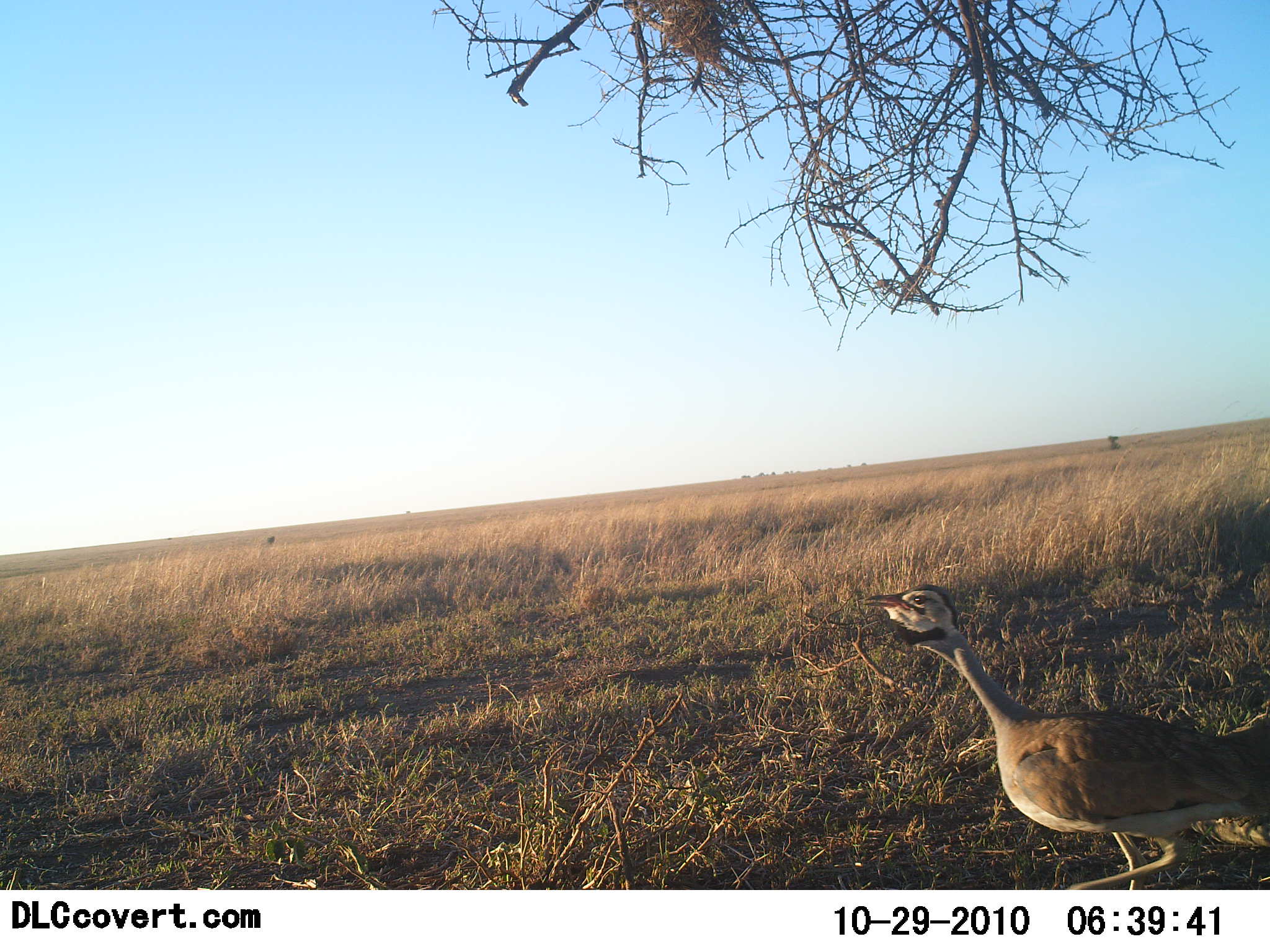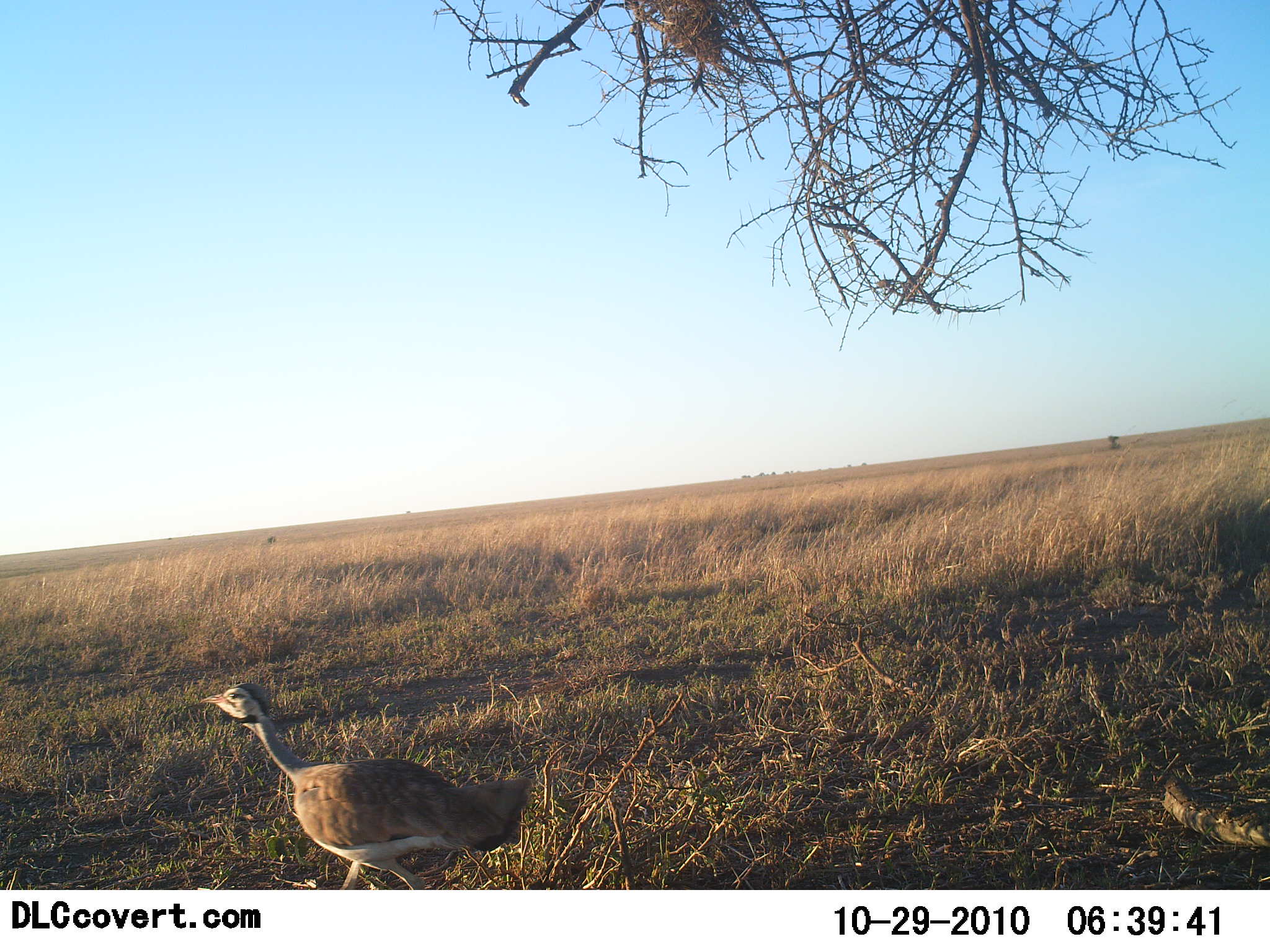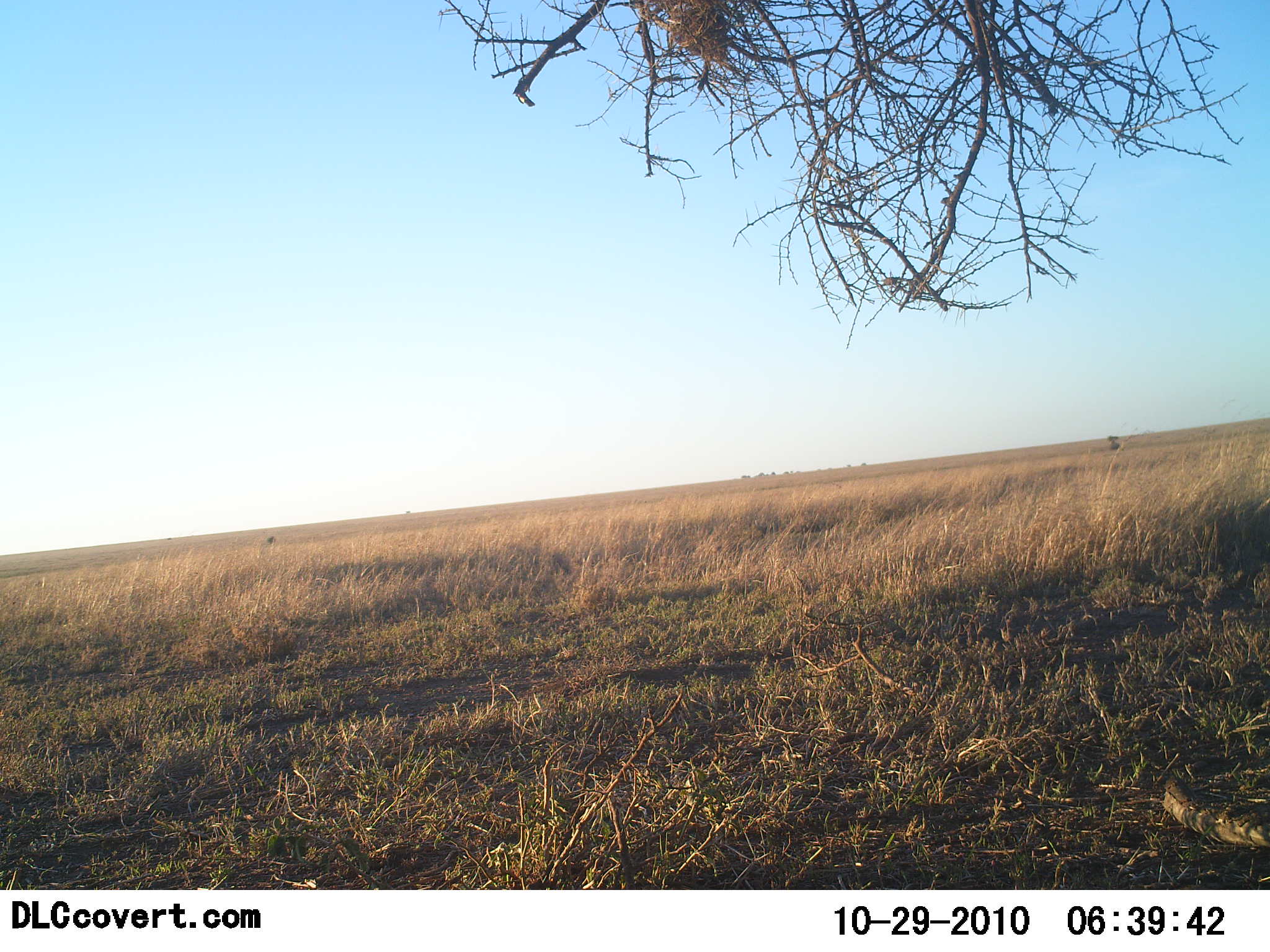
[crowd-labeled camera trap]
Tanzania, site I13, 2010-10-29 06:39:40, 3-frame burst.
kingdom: Animalia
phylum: Chordata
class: Aves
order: Otidiformes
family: Otididae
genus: Ardeotis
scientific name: Ardeotis kori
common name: kori bustard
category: koribustard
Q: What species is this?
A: Koribustard (kori bustard) (Ardeotis kori).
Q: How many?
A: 1.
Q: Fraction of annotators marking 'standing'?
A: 0%.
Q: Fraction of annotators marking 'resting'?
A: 0%.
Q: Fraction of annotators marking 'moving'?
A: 100%.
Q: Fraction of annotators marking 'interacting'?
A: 0%.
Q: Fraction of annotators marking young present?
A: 0%.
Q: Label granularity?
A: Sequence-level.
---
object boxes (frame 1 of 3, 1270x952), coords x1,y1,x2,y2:
animal: 864,583,1270,890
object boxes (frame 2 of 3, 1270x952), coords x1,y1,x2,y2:
animal: 200,681,534,892